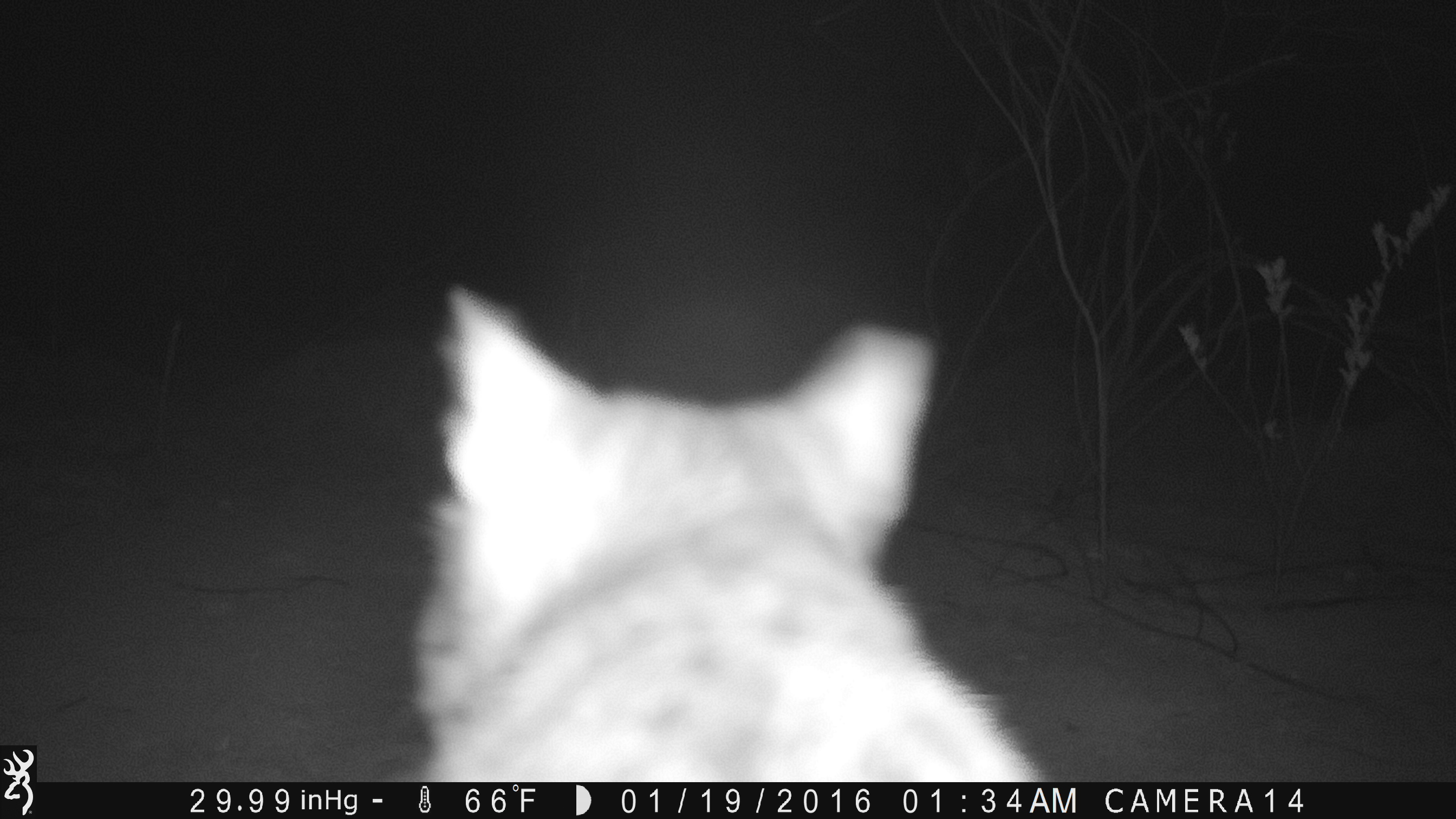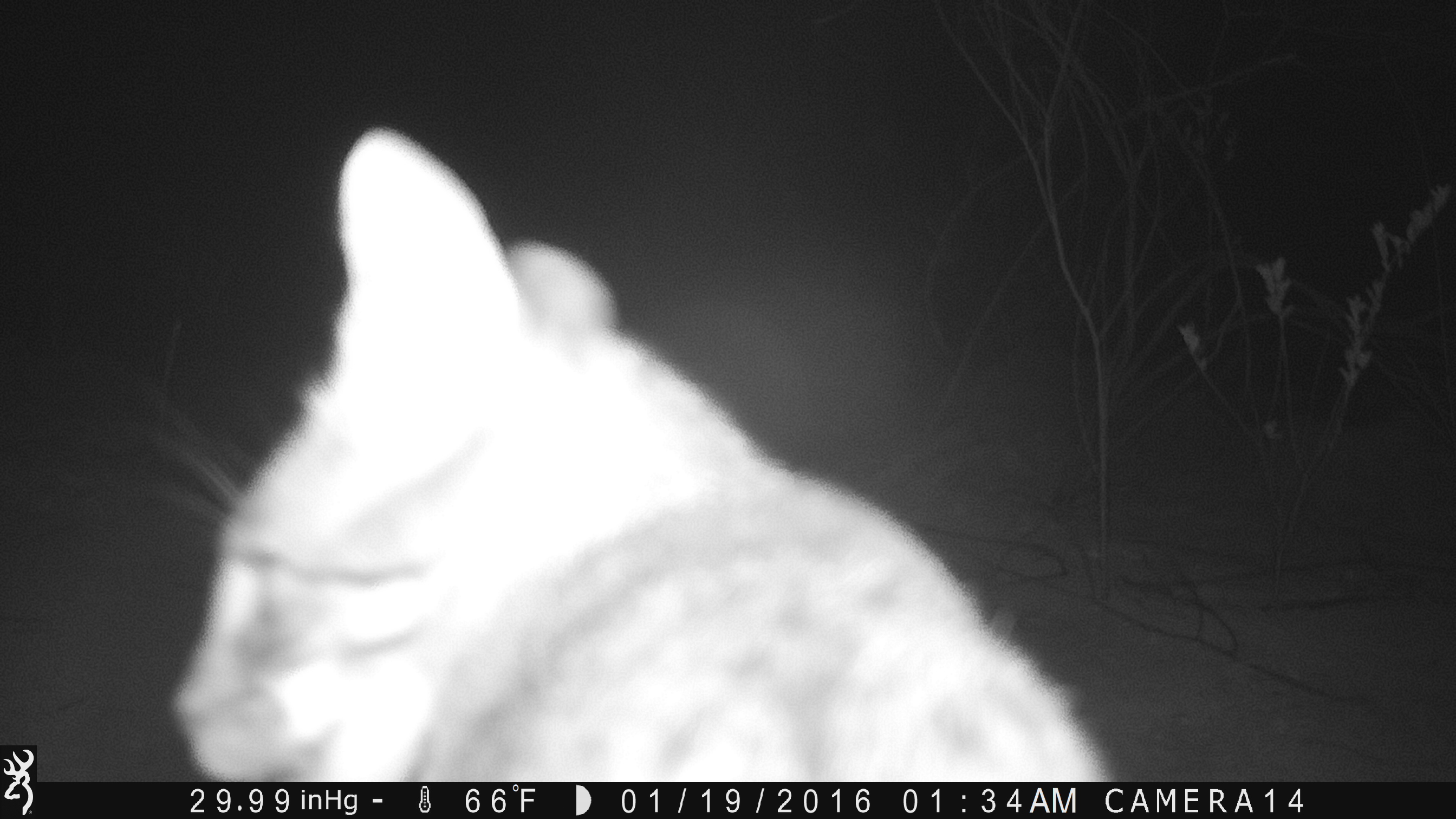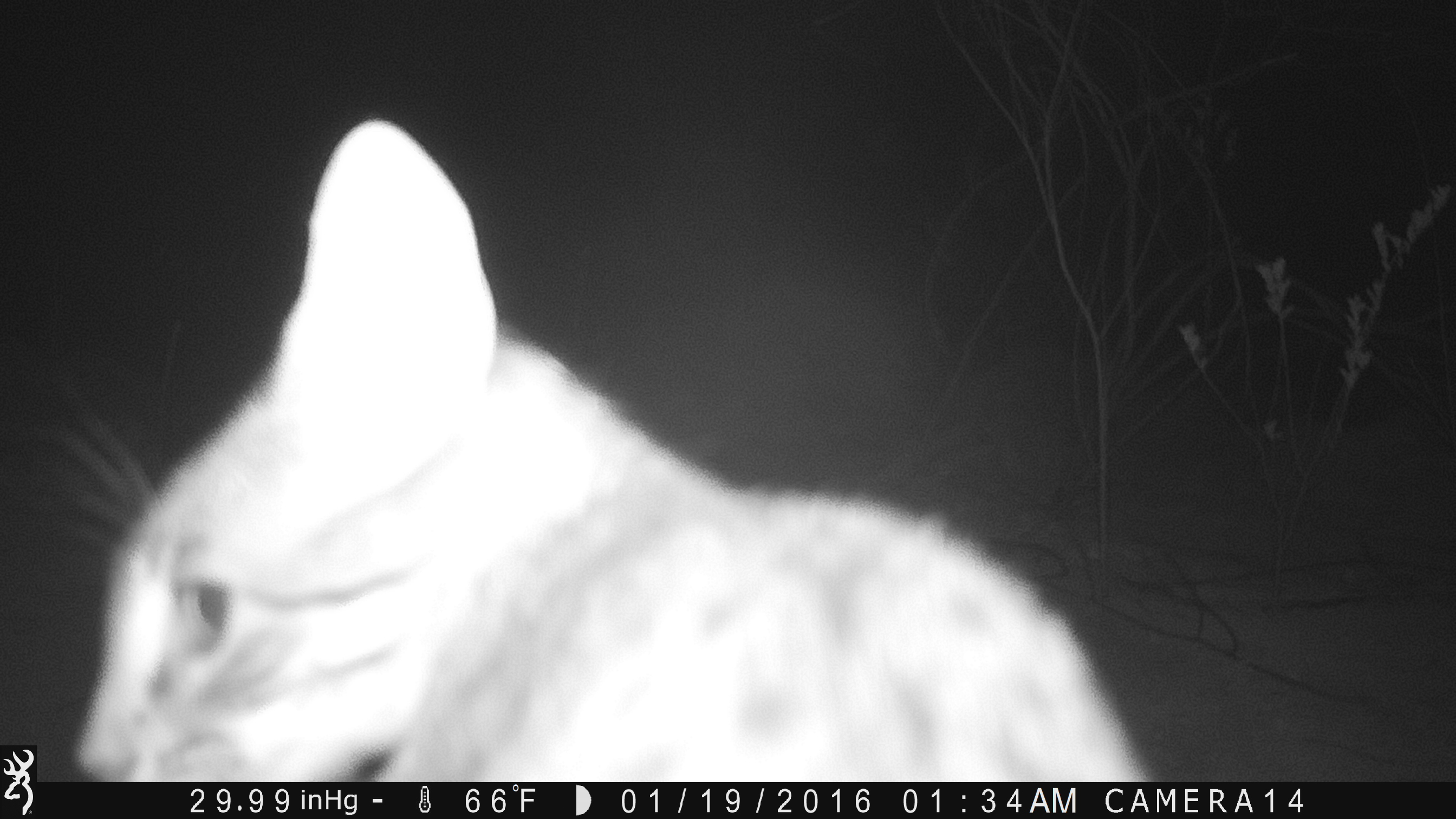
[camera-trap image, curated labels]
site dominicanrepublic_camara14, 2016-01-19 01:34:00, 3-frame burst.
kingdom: Animalia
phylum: Chordata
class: Mammalia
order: Carnivora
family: Felidae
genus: Felis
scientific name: Felis catus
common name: cat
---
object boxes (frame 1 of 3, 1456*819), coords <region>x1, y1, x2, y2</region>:
cat: <region>388, 289, 1055, 784</region>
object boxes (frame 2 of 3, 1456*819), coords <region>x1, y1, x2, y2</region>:
cat: <region>123, 132, 1114, 787</region>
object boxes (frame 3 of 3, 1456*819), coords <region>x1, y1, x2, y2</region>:
cat: <region>11, 121, 1157, 782</region>